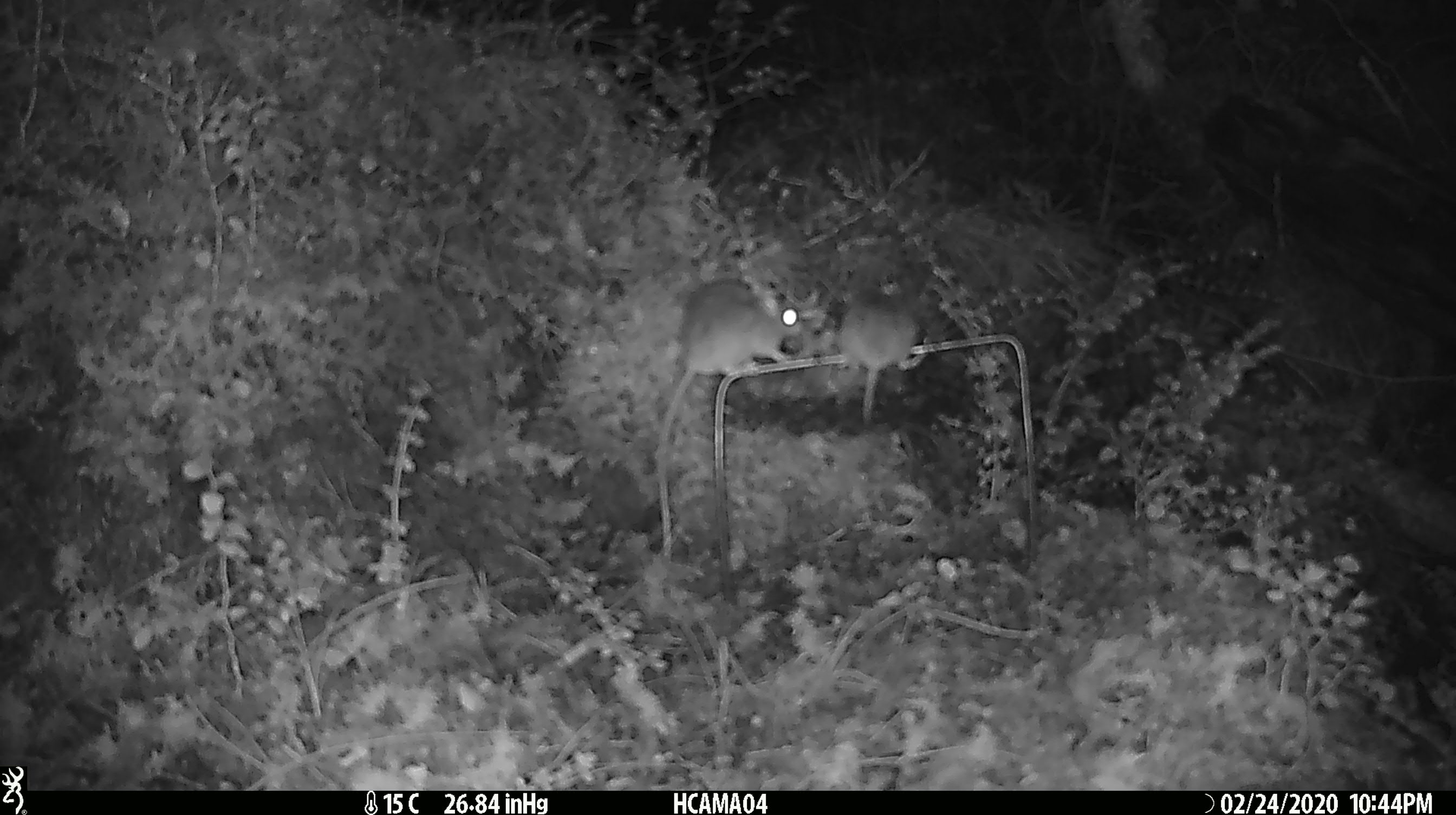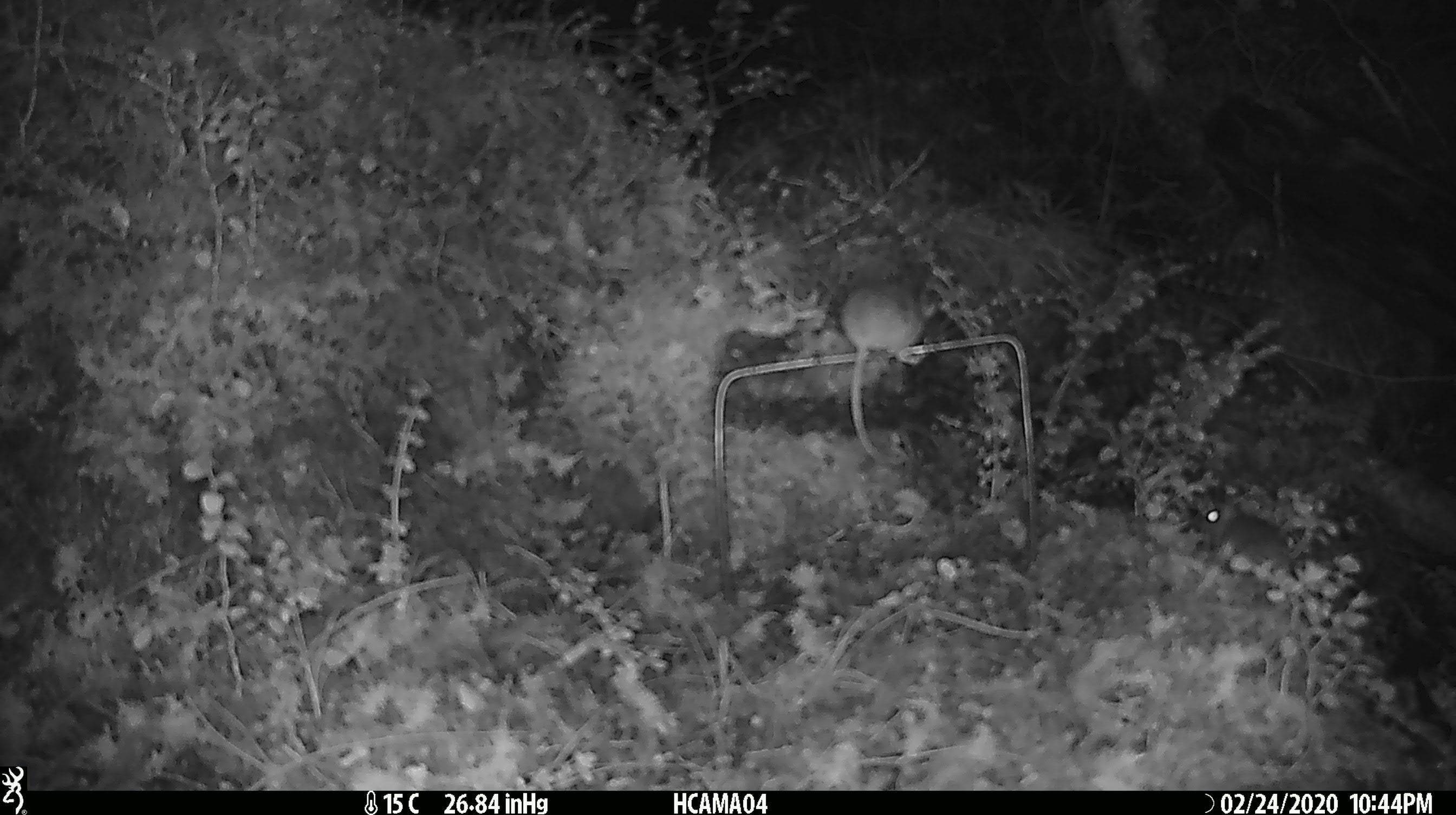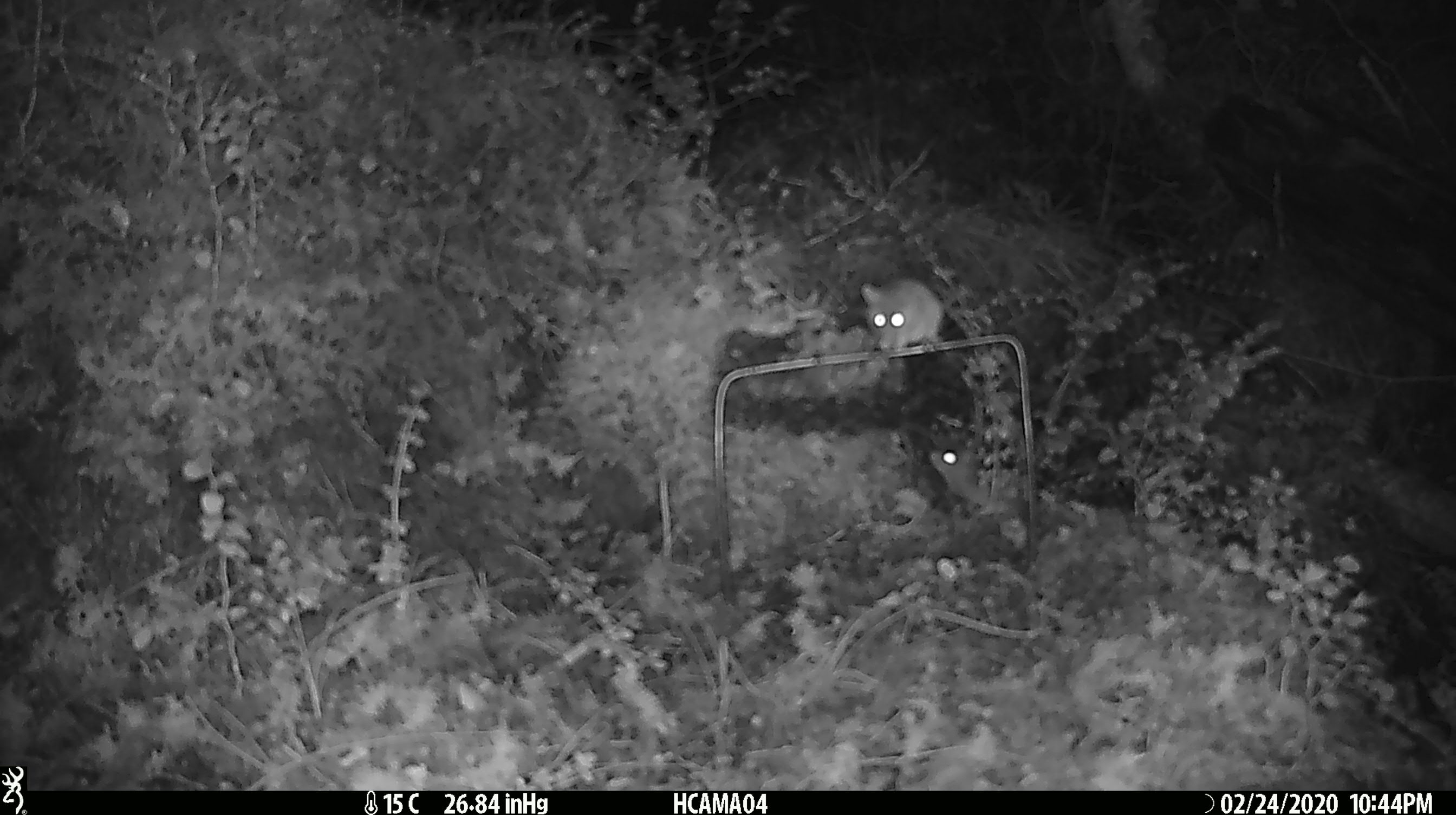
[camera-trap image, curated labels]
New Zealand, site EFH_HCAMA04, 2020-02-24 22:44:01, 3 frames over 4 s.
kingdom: Animalia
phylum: Chordata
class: Mammalia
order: Rodentia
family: Muridae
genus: Mus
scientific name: Mus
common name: mouse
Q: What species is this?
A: Mouse (Mus).